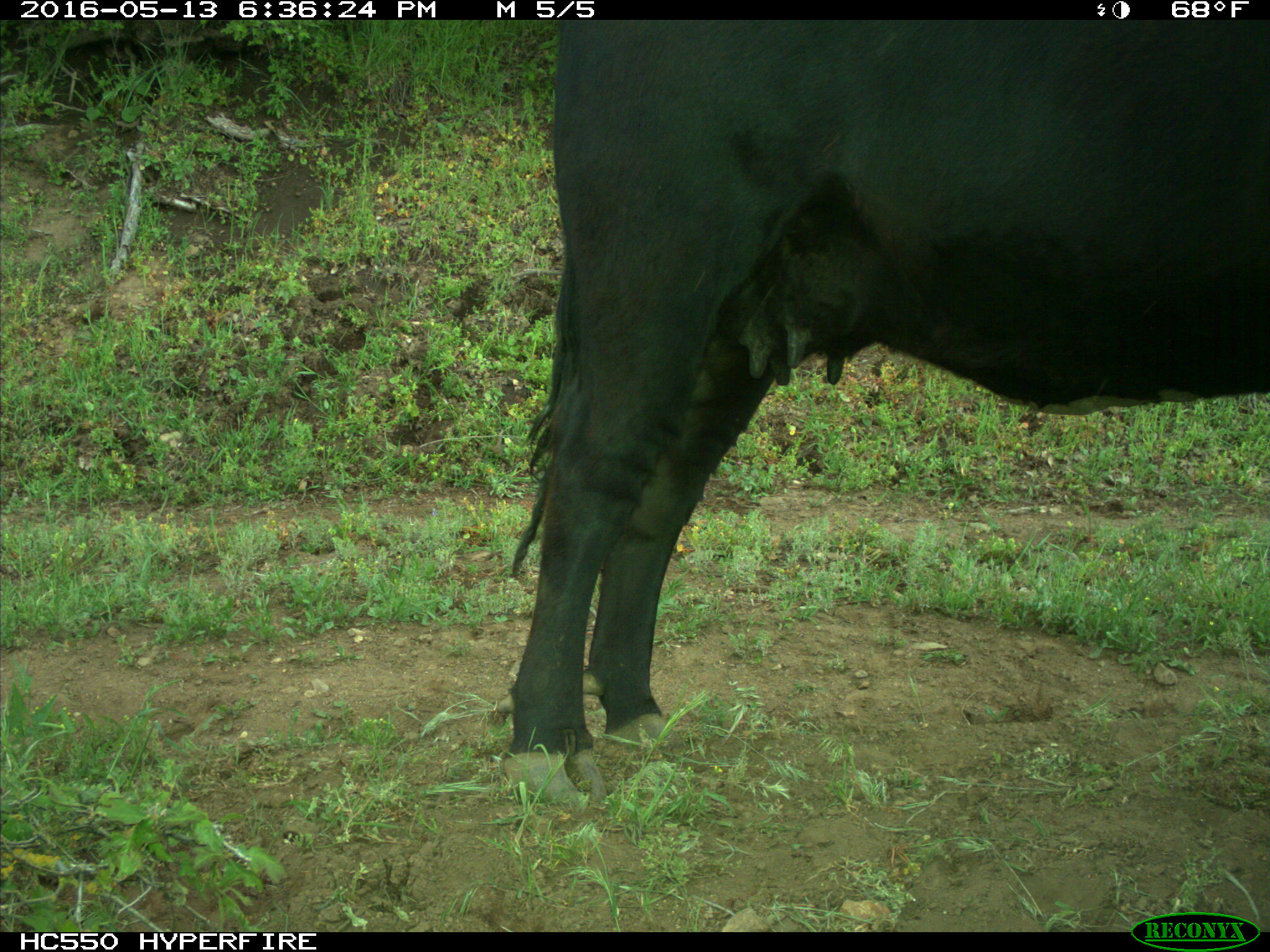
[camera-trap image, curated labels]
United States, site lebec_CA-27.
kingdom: Animalia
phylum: Chordata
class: Mammalia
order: Artiodactyla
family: Bovidae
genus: Bos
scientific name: Bos taurus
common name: domestic cow